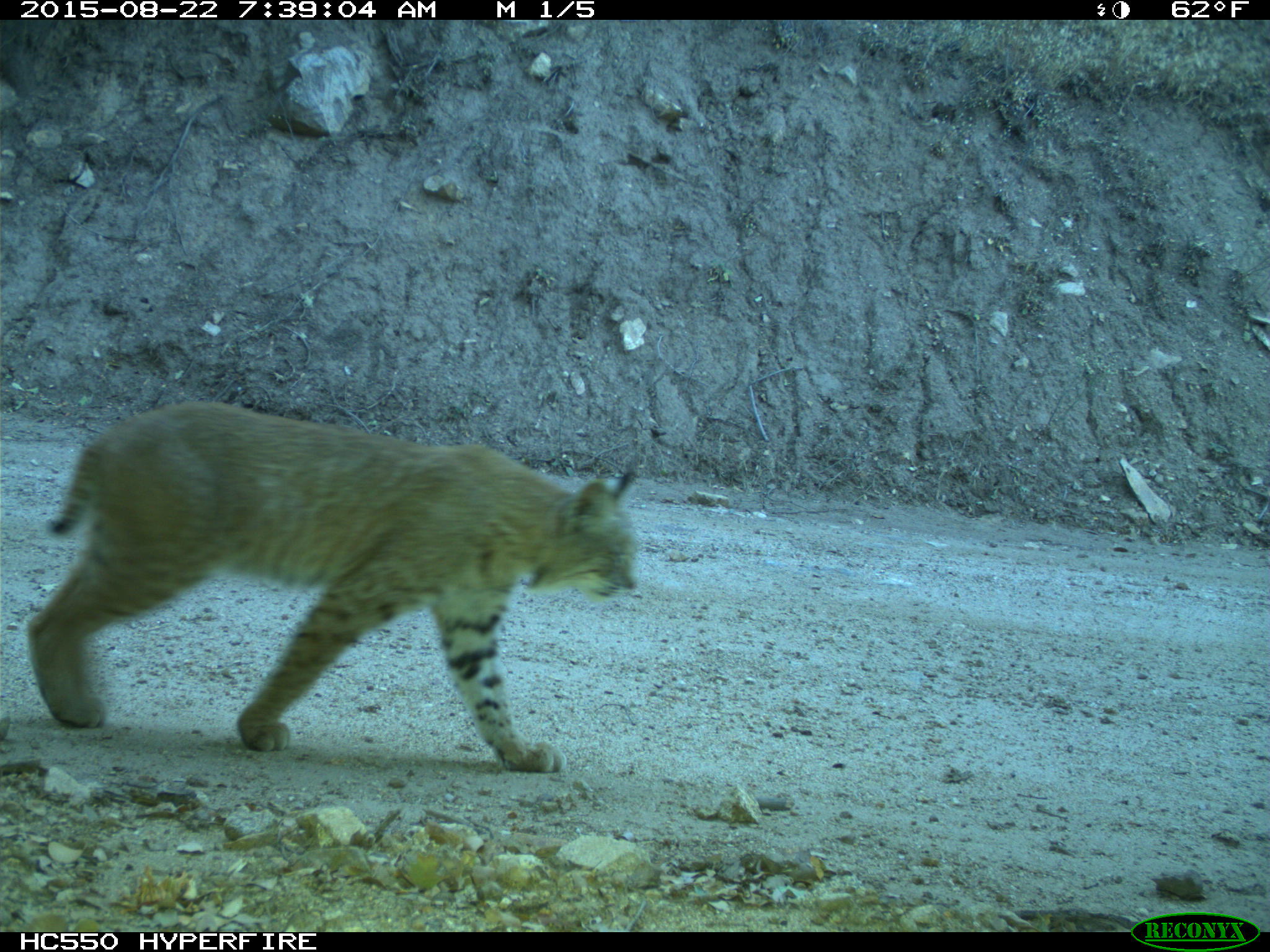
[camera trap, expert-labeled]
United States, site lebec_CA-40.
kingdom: Animalia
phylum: Chordata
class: Mammalia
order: Carnivora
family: Felidae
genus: Lynx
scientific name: Lynx rufus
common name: bobcat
Lynx rufus (bobcat).